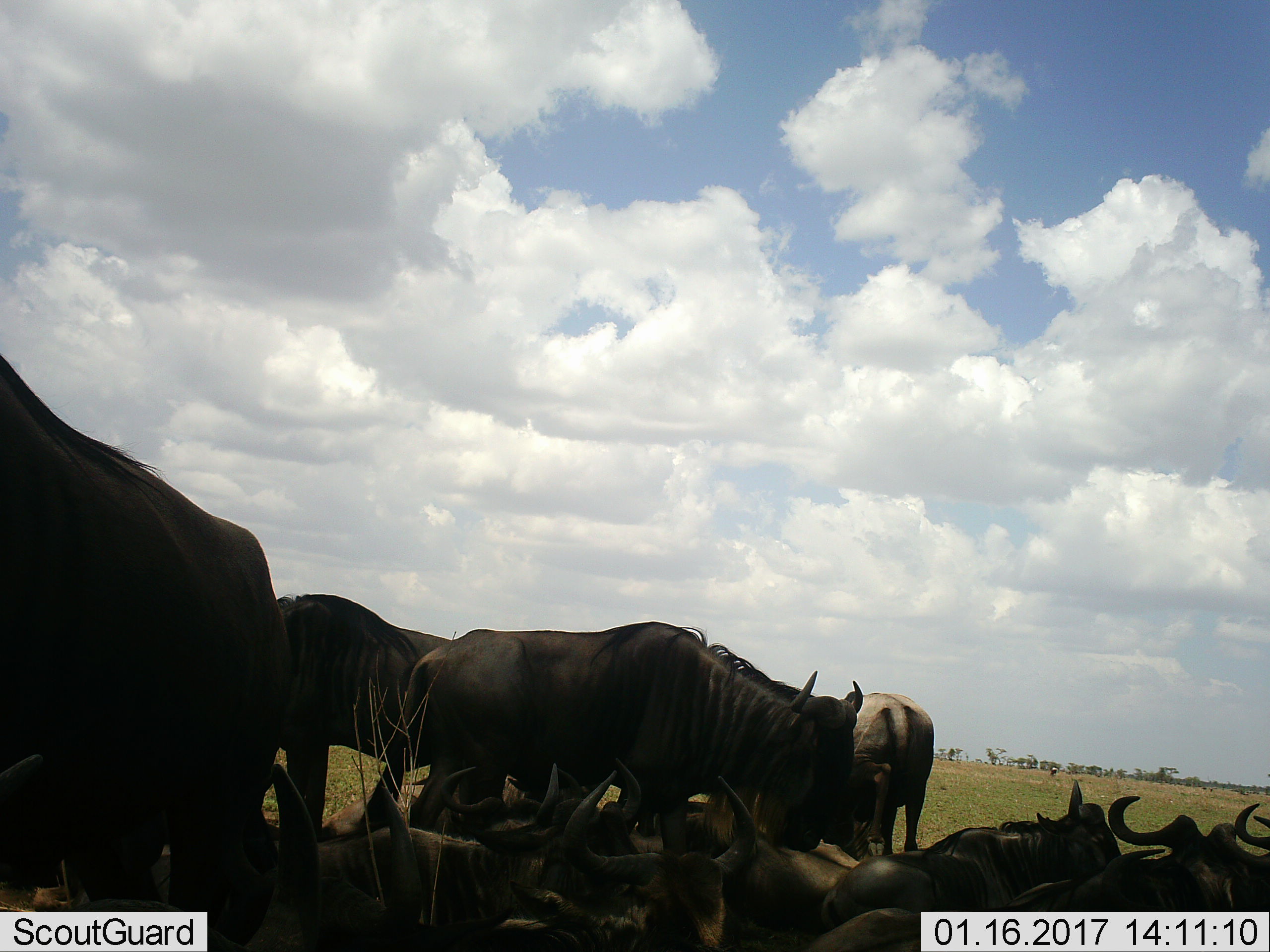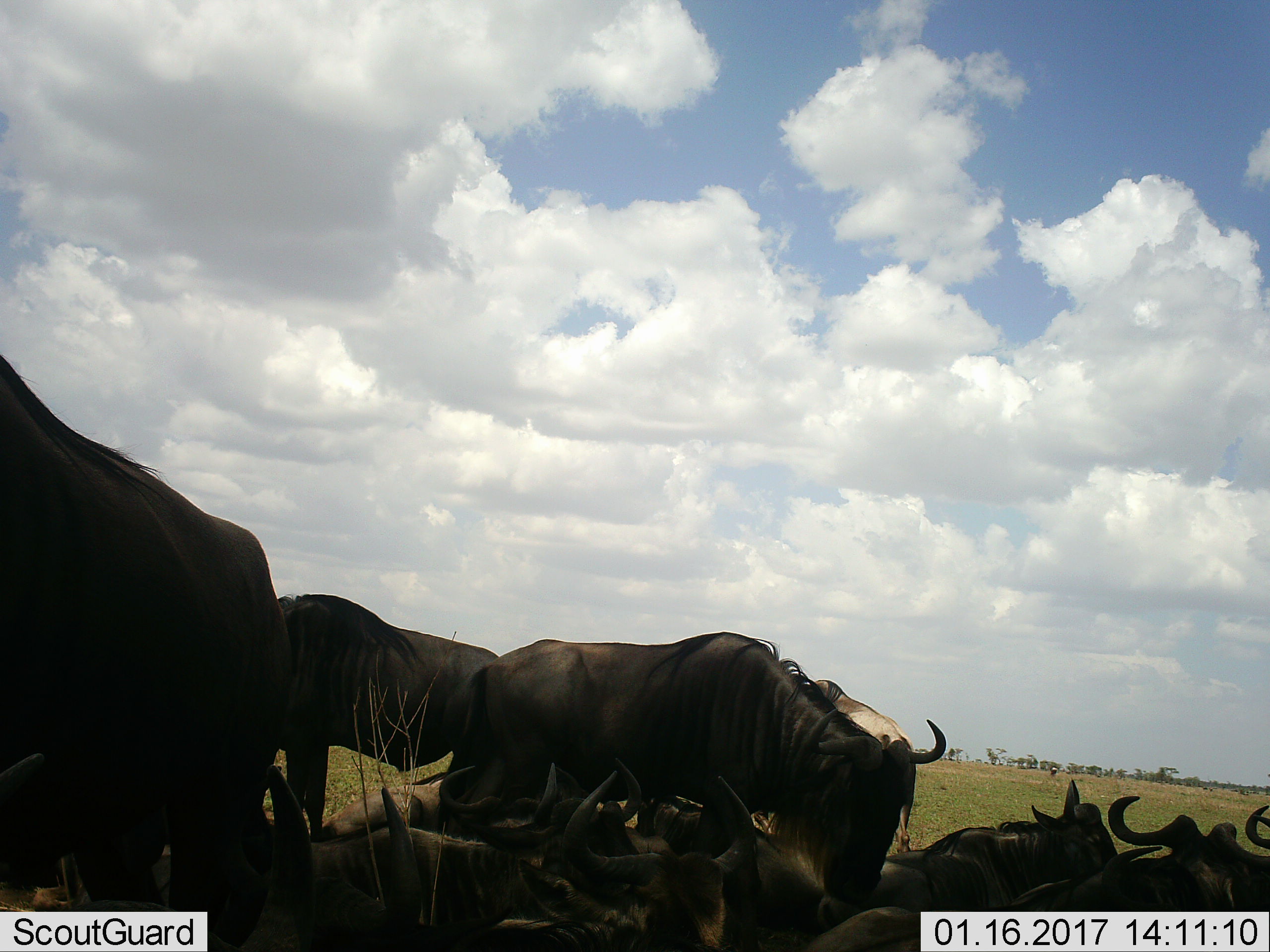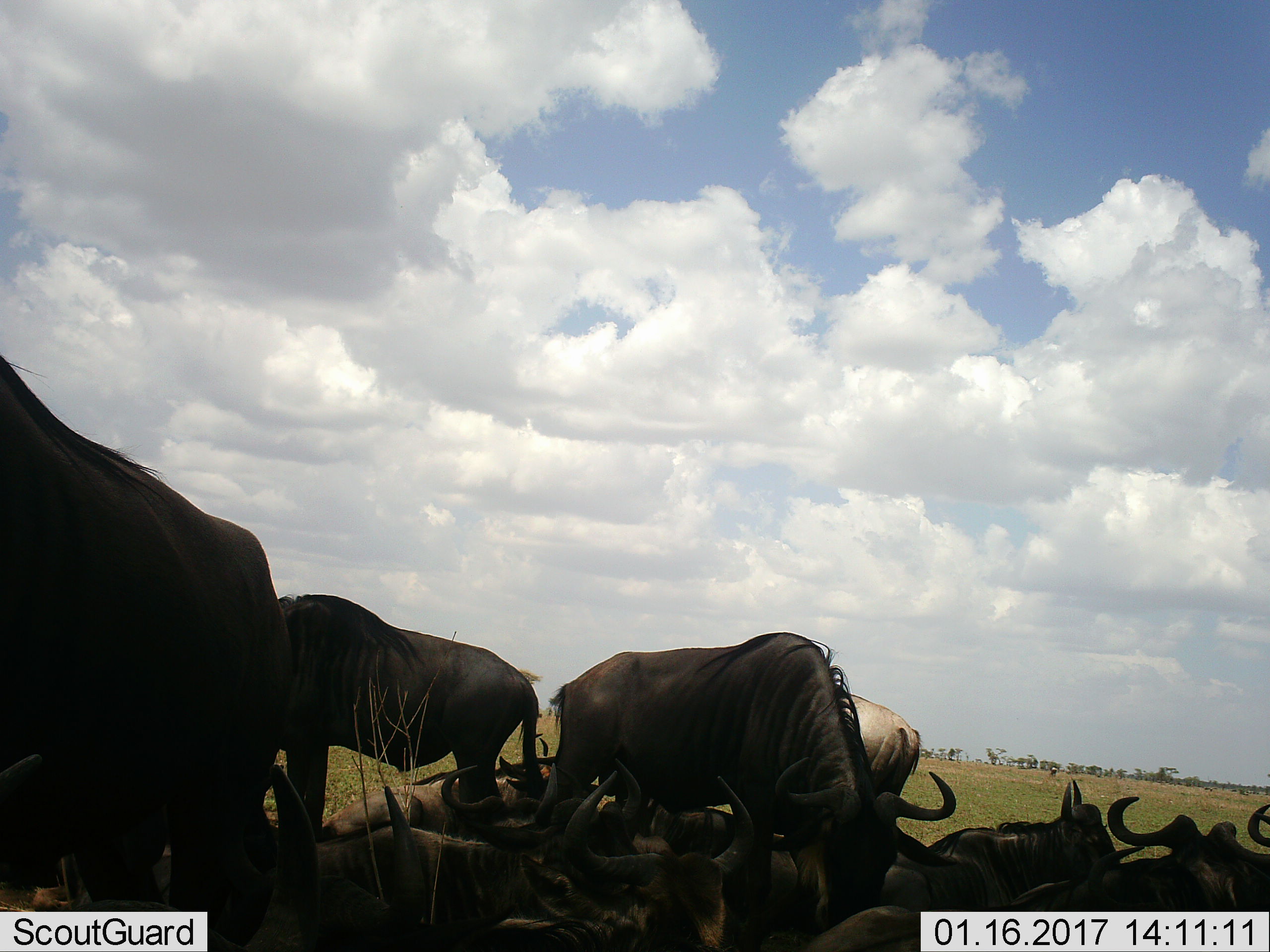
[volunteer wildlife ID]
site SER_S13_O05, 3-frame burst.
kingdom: Animalia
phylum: Chordata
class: Mammalia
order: Artiodactyla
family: Bovidae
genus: Connochaetes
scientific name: Connochaetes taurinus taurinus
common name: blue wildebeest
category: wildebeestblue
Wildebeestblue (blue wildebeest) (Connochaetes taurinus taurinus), count 11-50. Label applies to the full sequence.